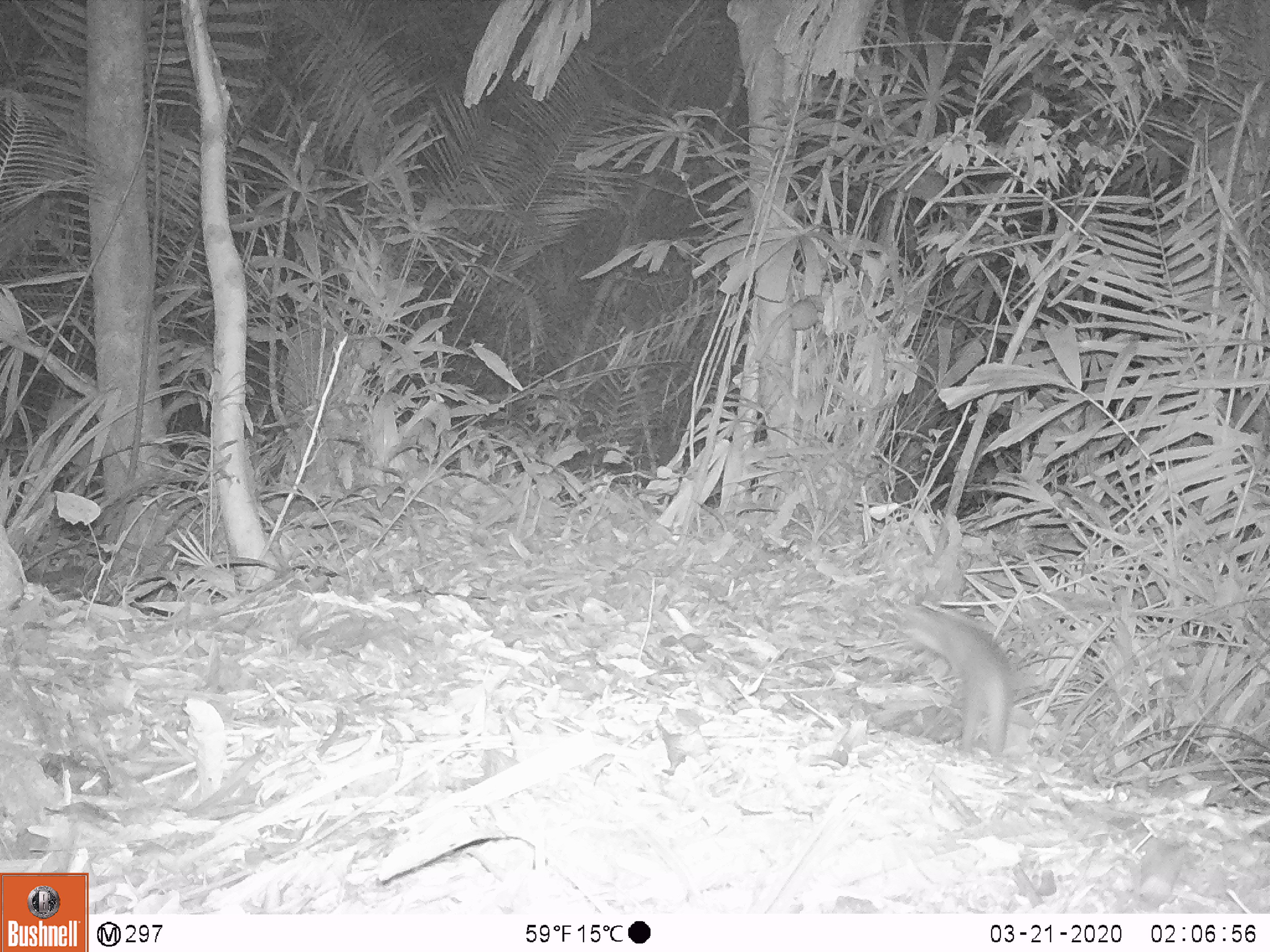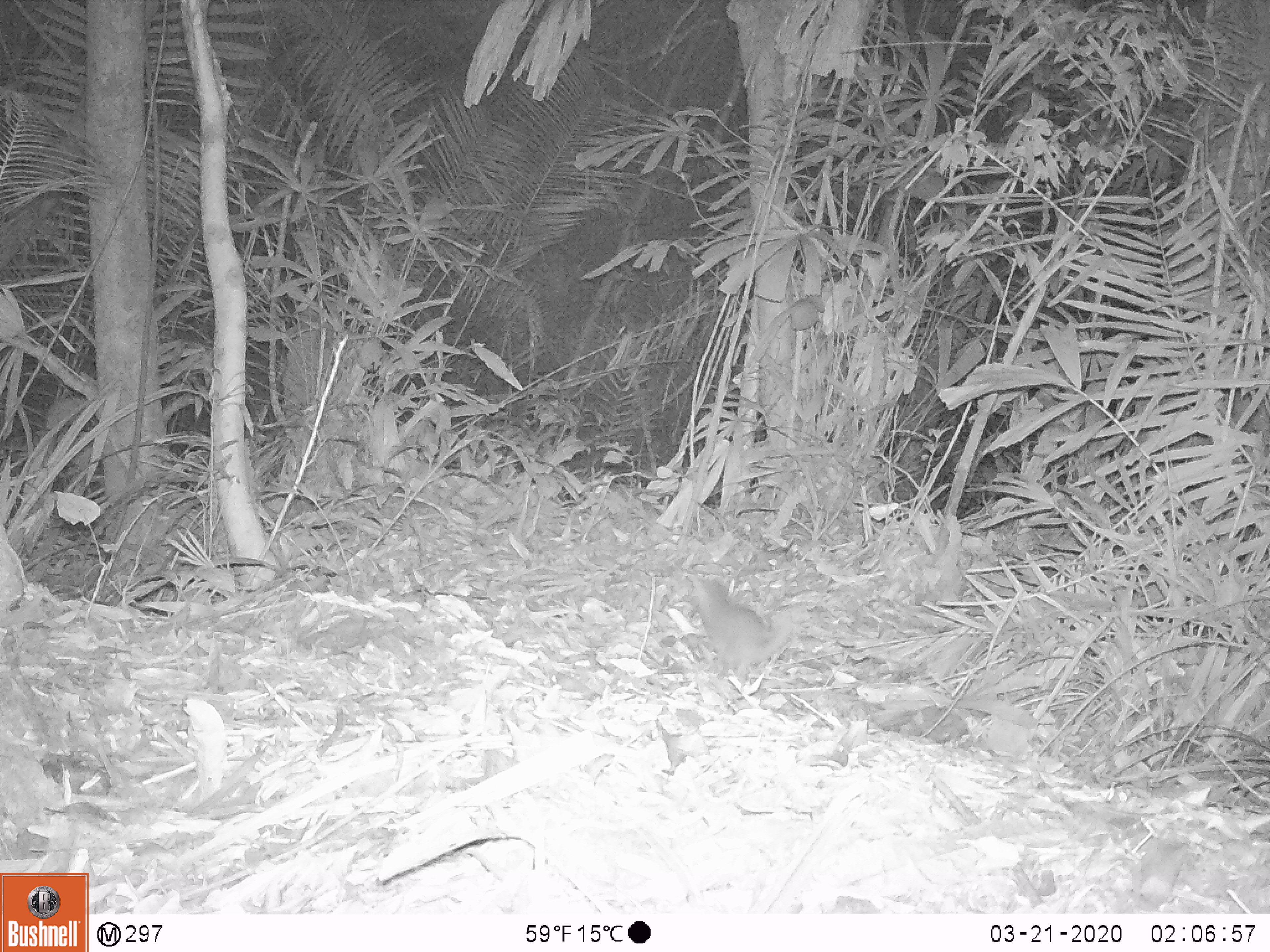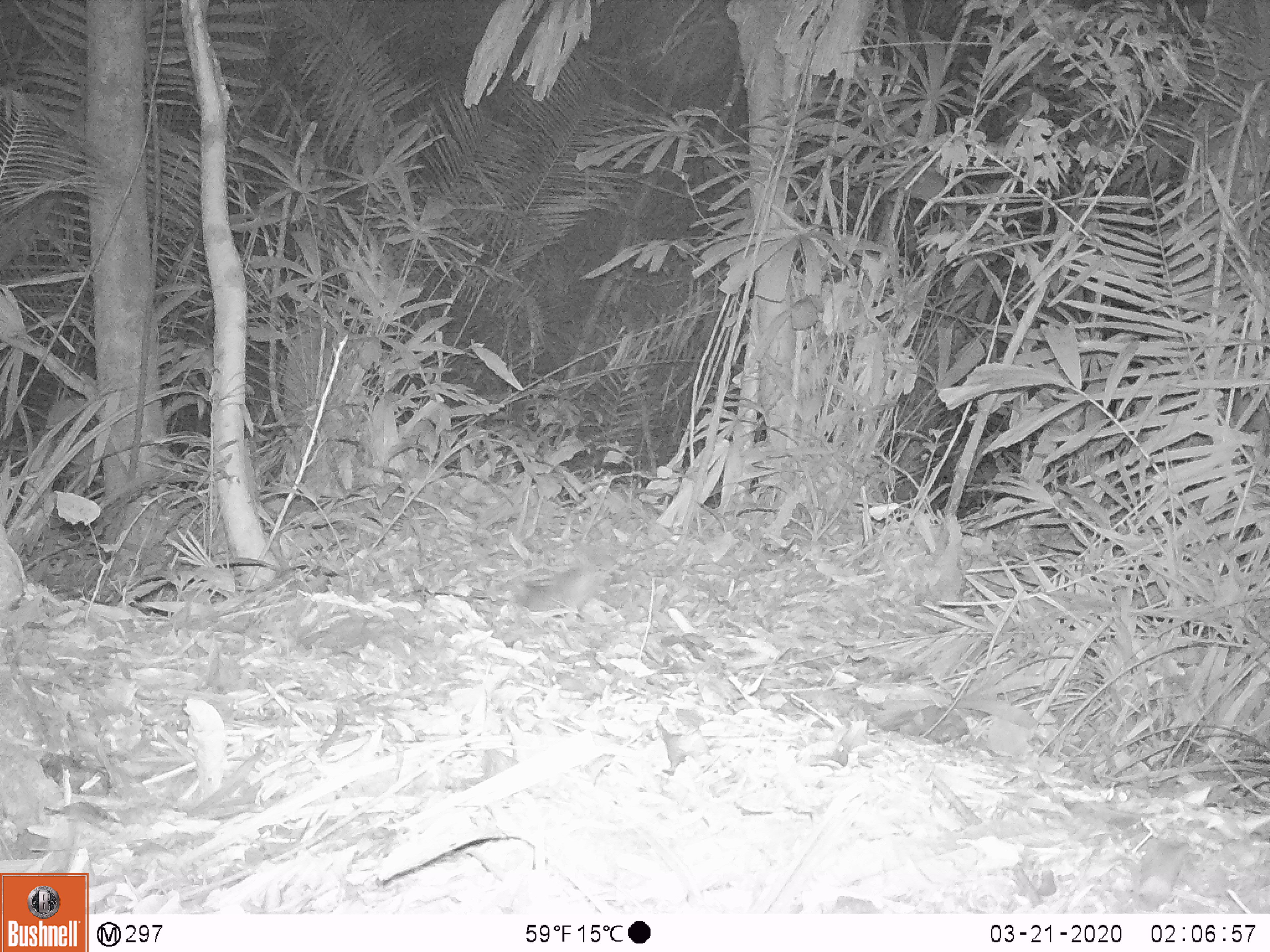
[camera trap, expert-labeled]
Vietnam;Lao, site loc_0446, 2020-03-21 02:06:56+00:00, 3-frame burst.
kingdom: Animalia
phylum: Chordata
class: Mammalia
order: Carnivora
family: Mustelidae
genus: Melogale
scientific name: Melogale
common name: ferret badger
Ferret badger (Melogale). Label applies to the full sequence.